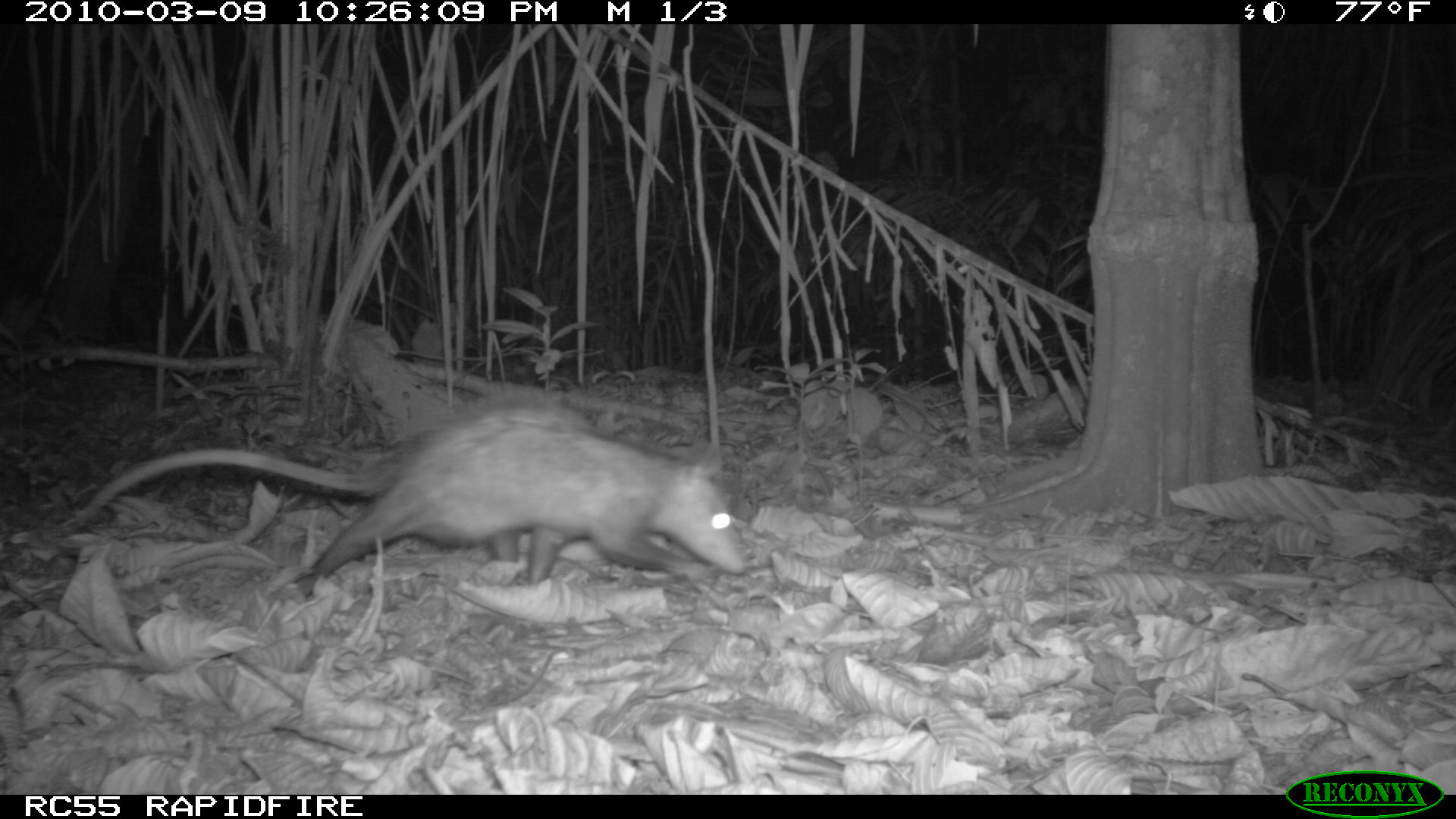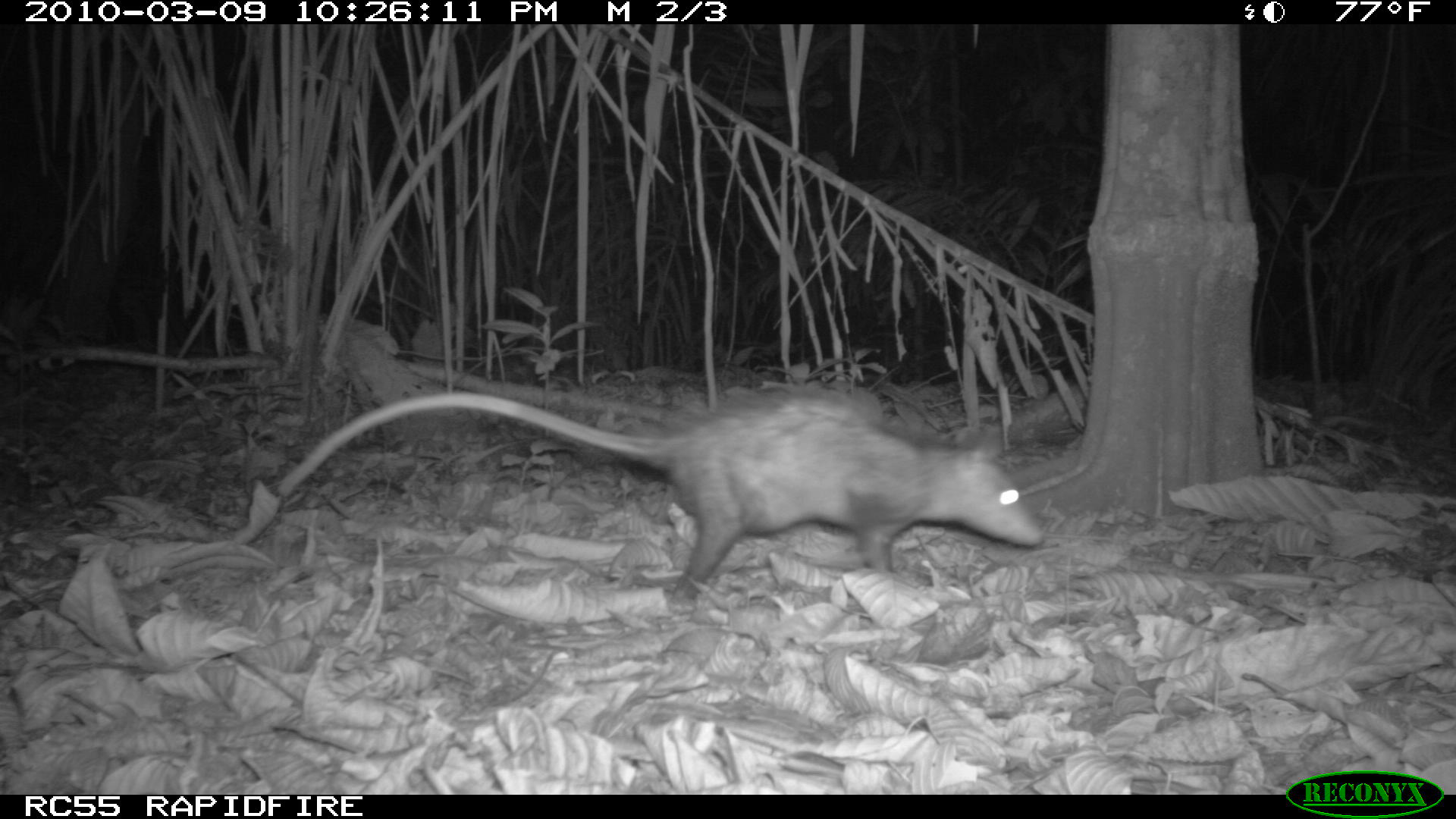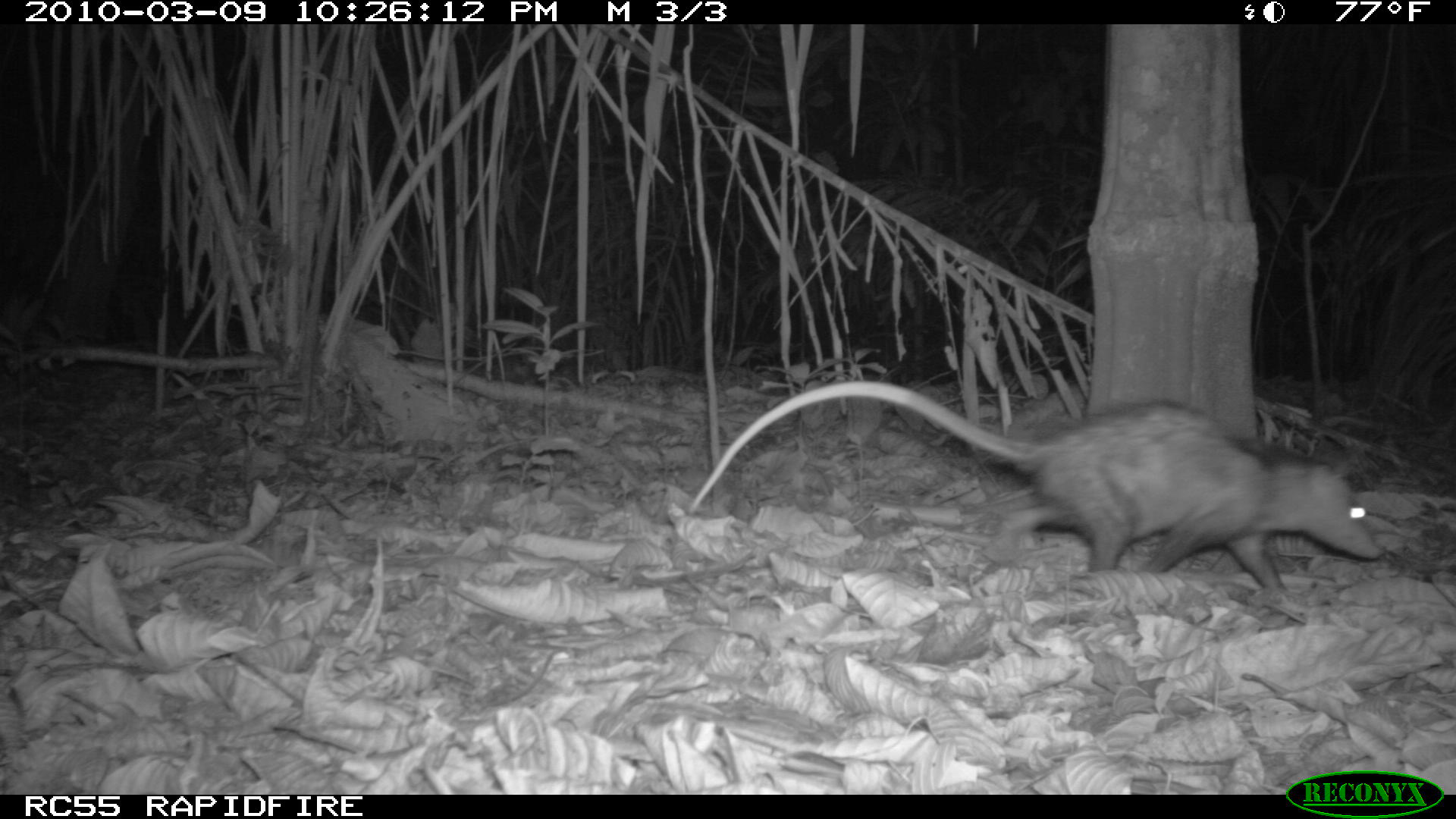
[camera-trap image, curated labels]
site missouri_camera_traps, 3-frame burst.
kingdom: Animalia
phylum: Chordata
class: Mammalia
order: Didelphimorphia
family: Didelphidae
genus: Didelphis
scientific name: Didelphis marsupialis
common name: common opossum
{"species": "common opossum (Didelphis marsupialis)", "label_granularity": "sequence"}